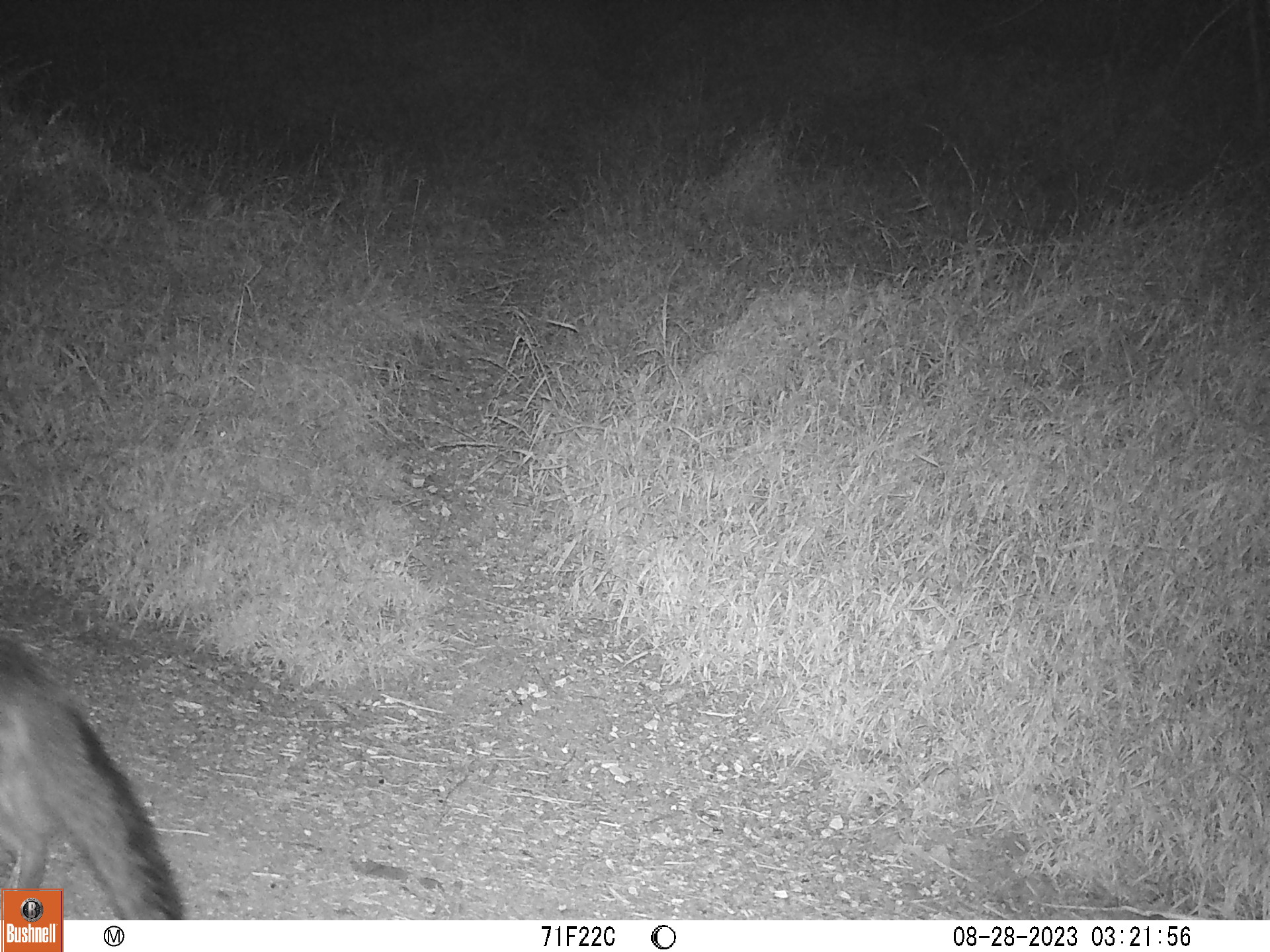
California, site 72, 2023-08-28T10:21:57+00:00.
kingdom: Animalia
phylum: Chordata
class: Mammalia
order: Carnivora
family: Canidae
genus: Urocyon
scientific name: Urocyon cinereoargenteus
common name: gray fox